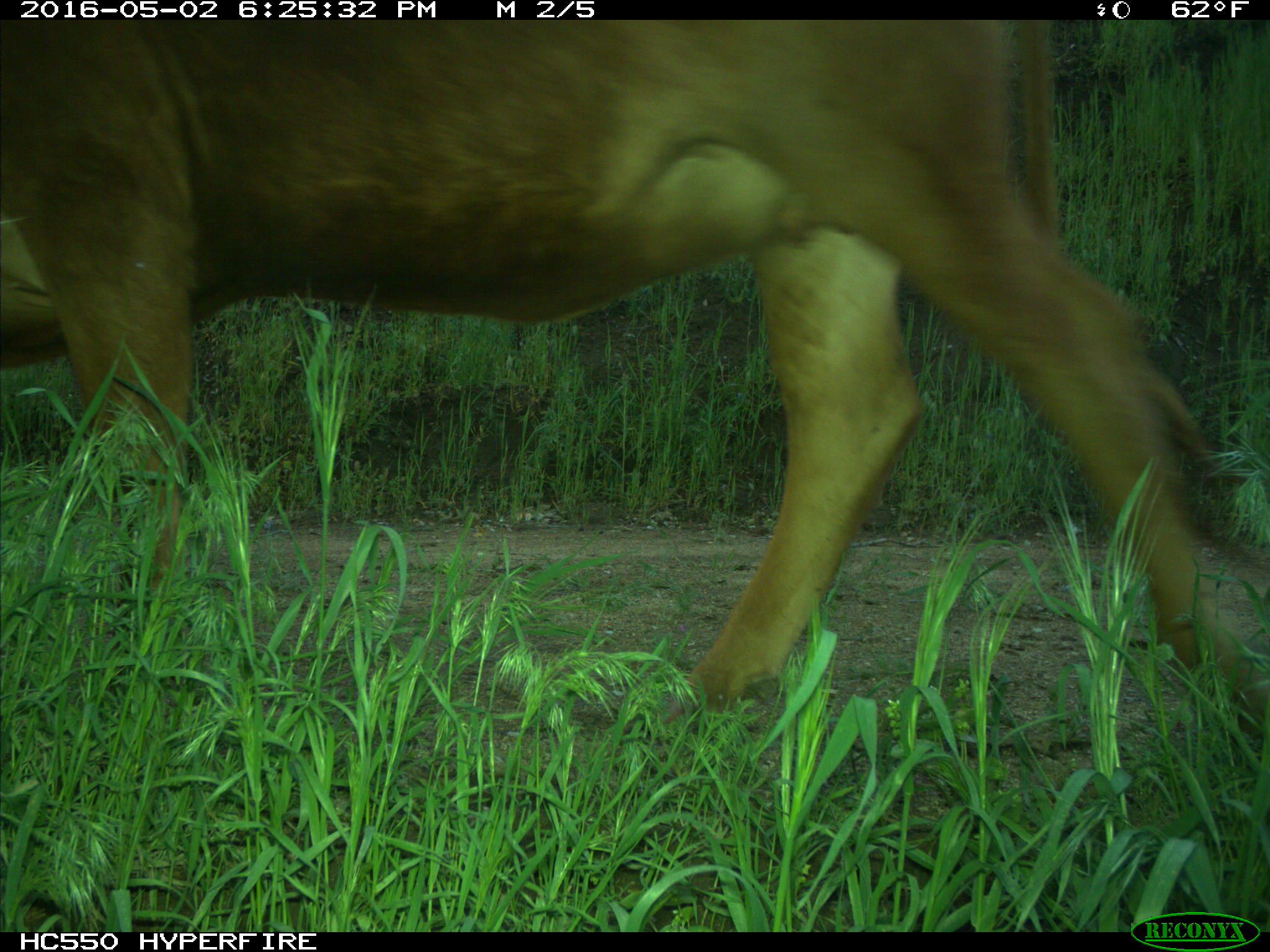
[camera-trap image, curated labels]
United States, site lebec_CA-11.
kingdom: Animalia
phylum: Chordata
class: Mammalia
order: Artiodactyla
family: Bovidae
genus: Bos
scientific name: Bos taurus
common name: domestic cow